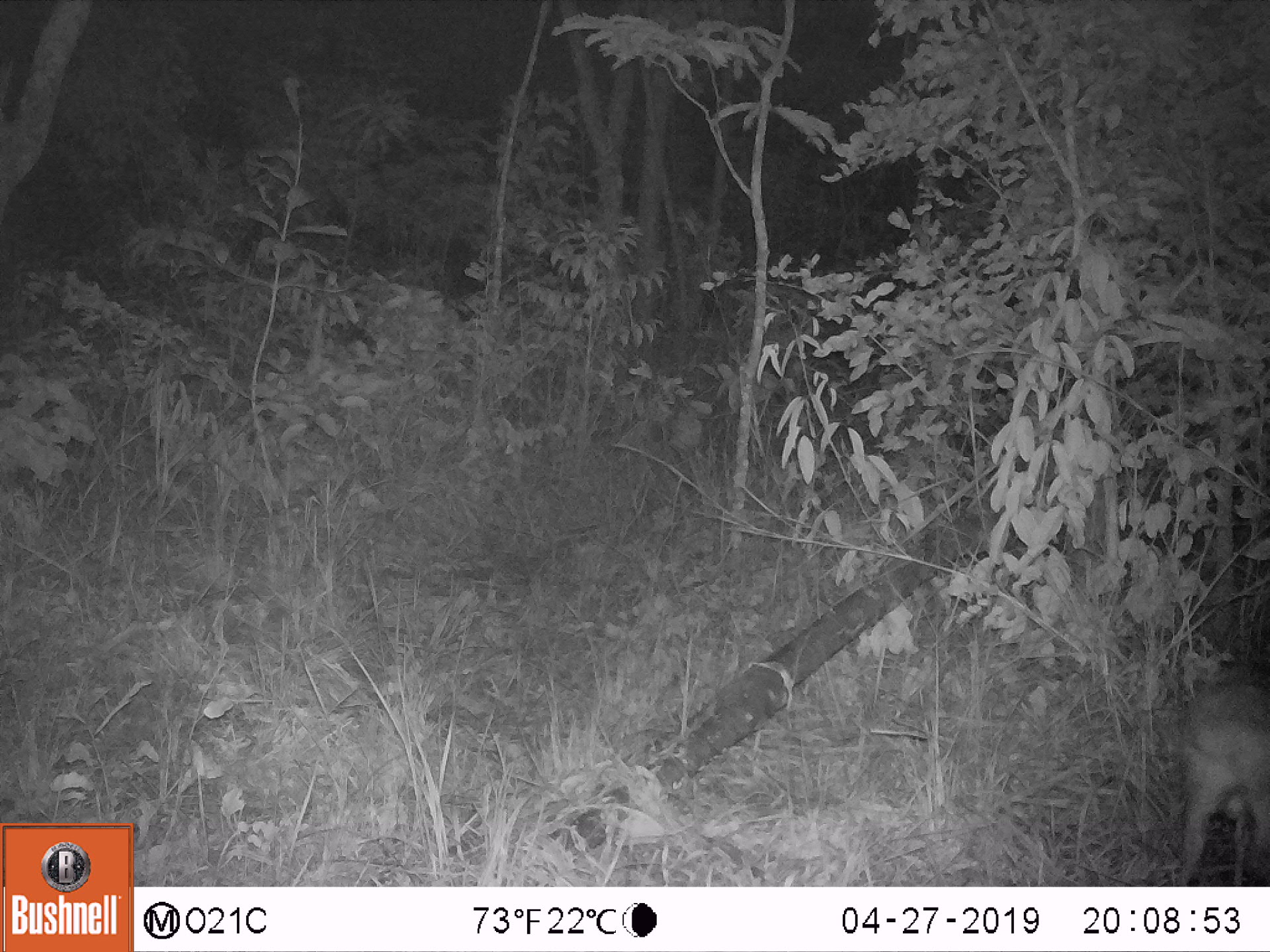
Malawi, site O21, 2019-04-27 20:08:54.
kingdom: Animalia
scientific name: Animalia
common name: other animal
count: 1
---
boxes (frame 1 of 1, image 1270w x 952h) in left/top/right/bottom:
other animal: 1156/660/1269/886